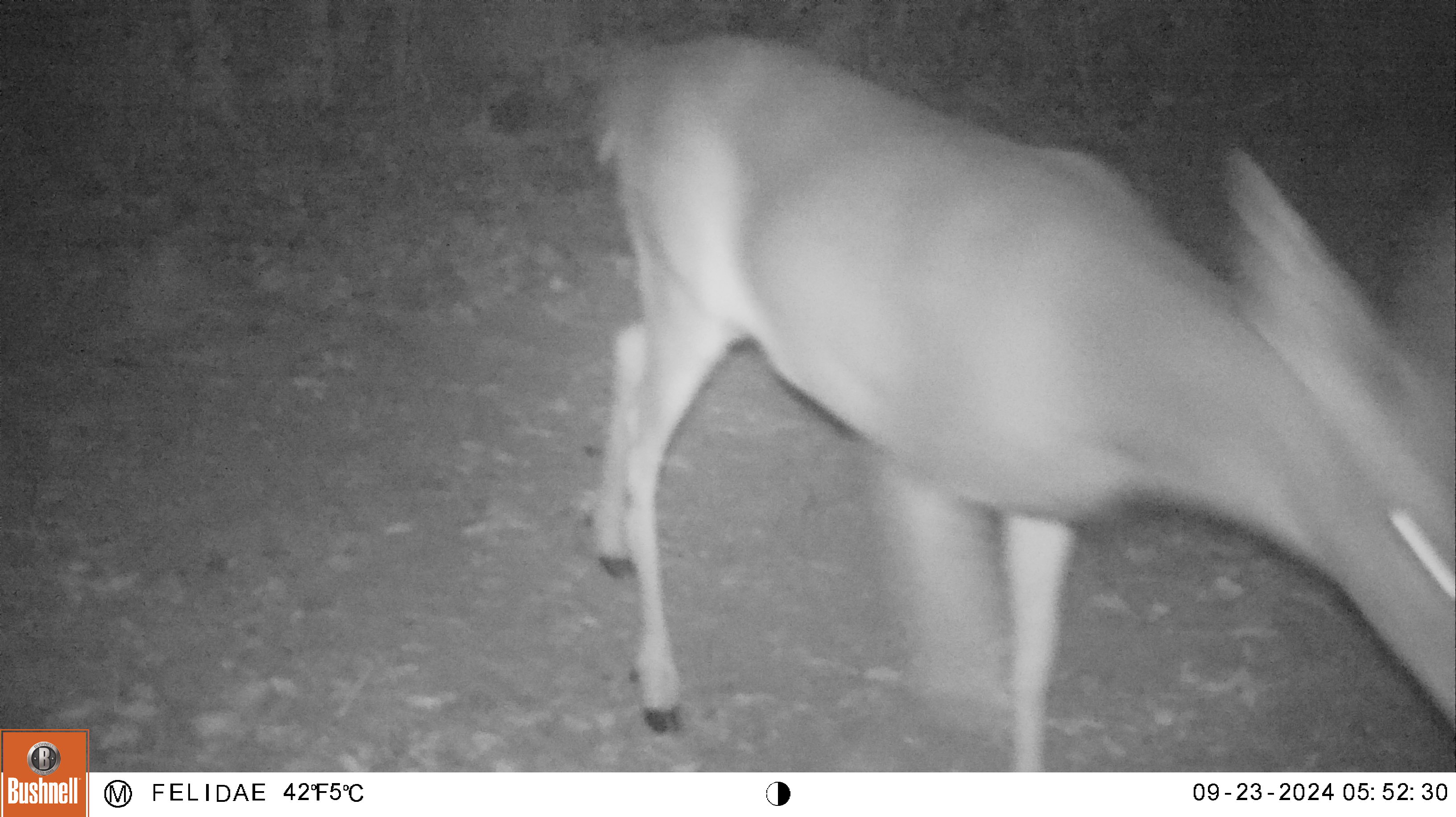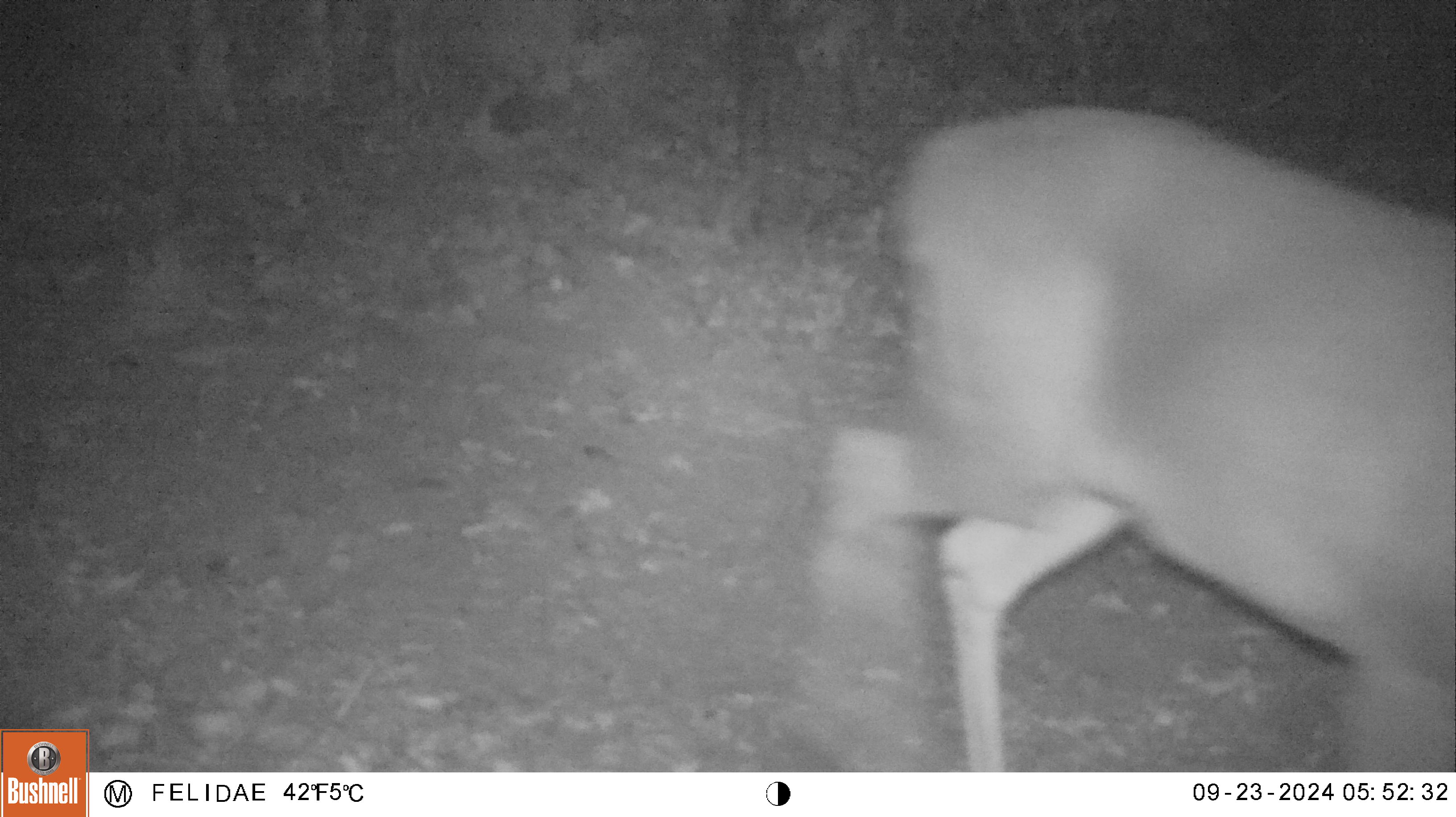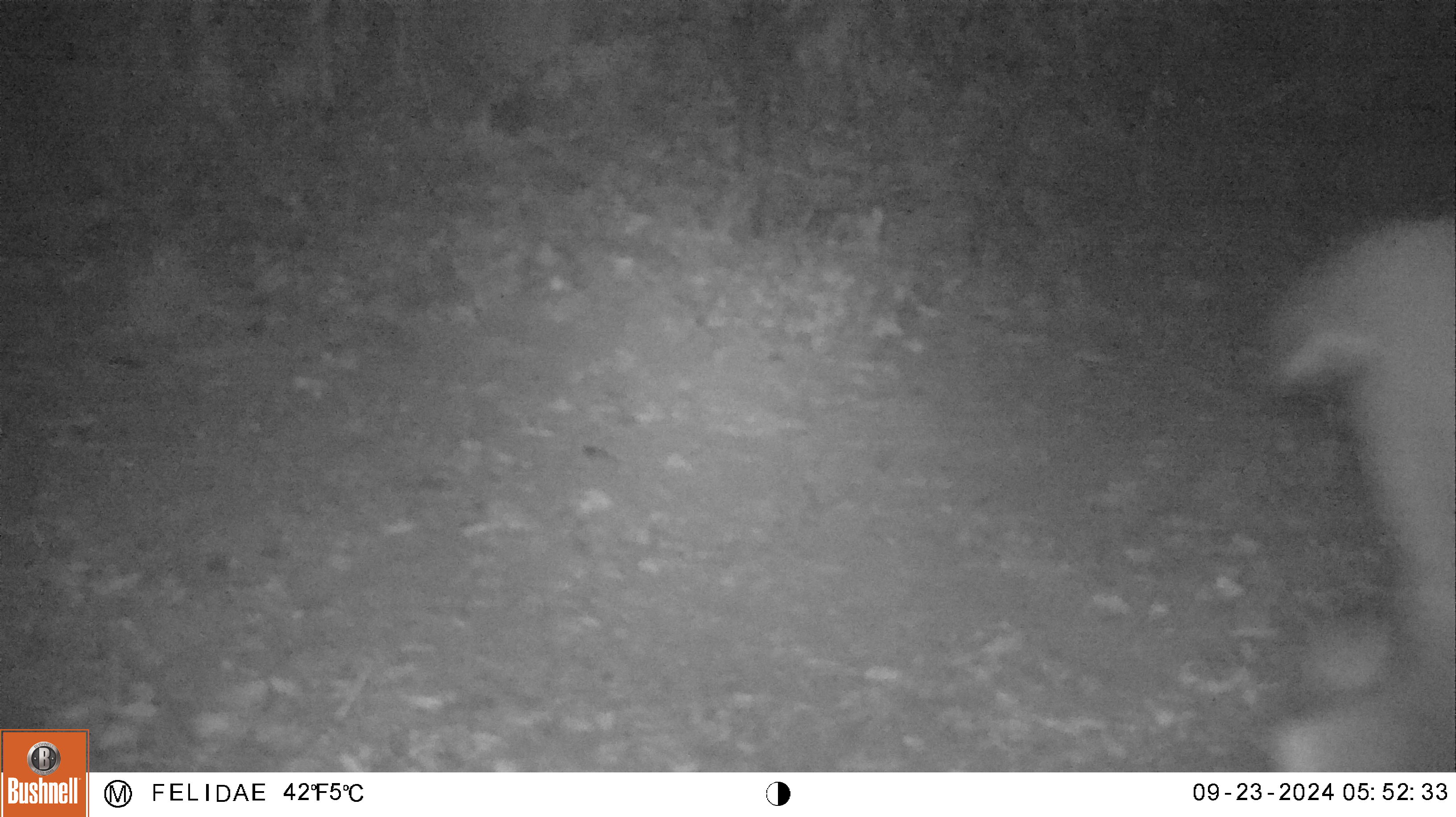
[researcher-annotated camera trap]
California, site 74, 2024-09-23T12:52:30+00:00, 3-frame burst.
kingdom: Animalia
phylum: Chordata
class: Mammalia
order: Artiodactyla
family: Cervidae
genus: Odocoileus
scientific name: Odocoileus hemionus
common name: mule deer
Mule deer (Odocoileus hemionus).